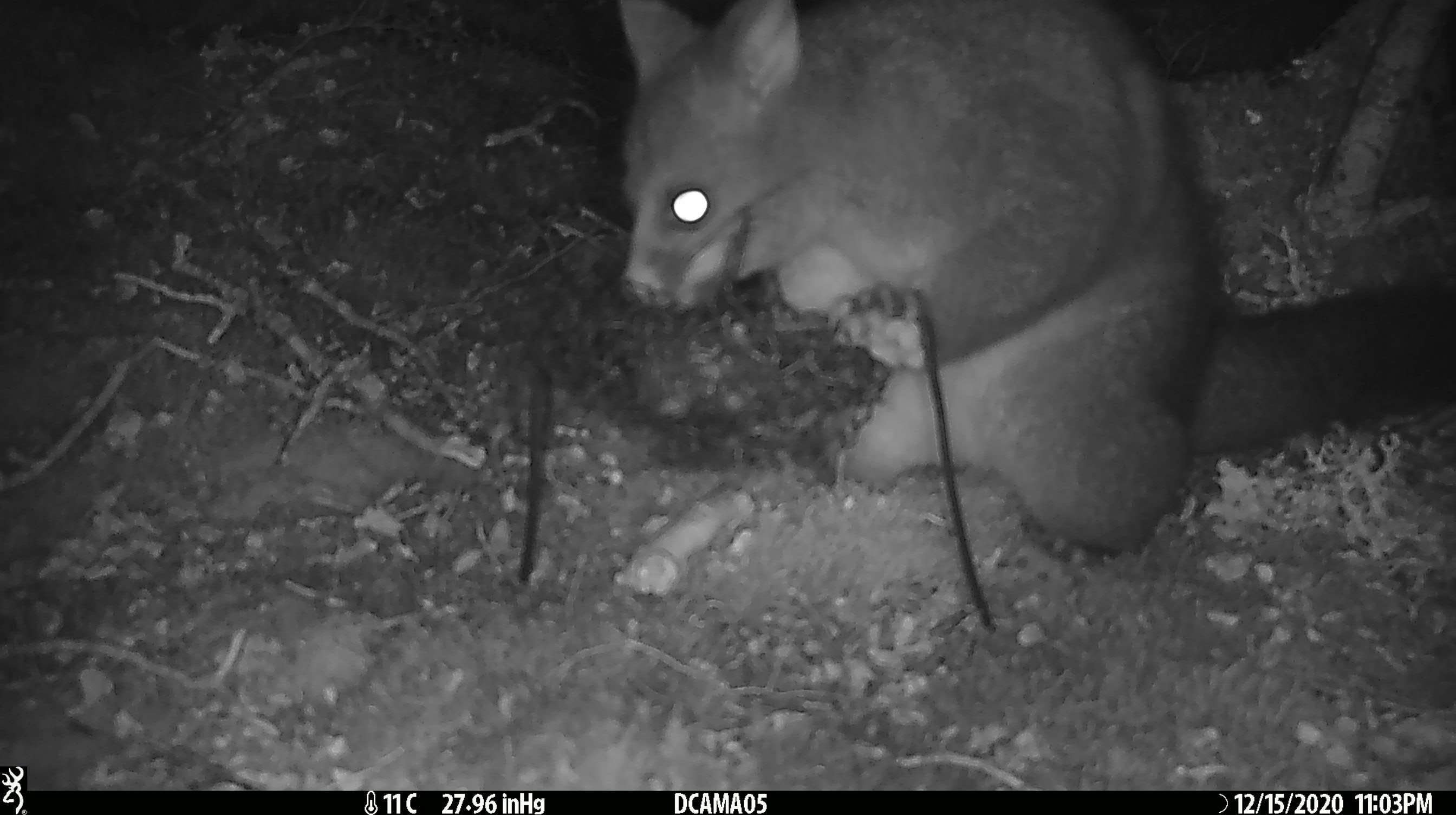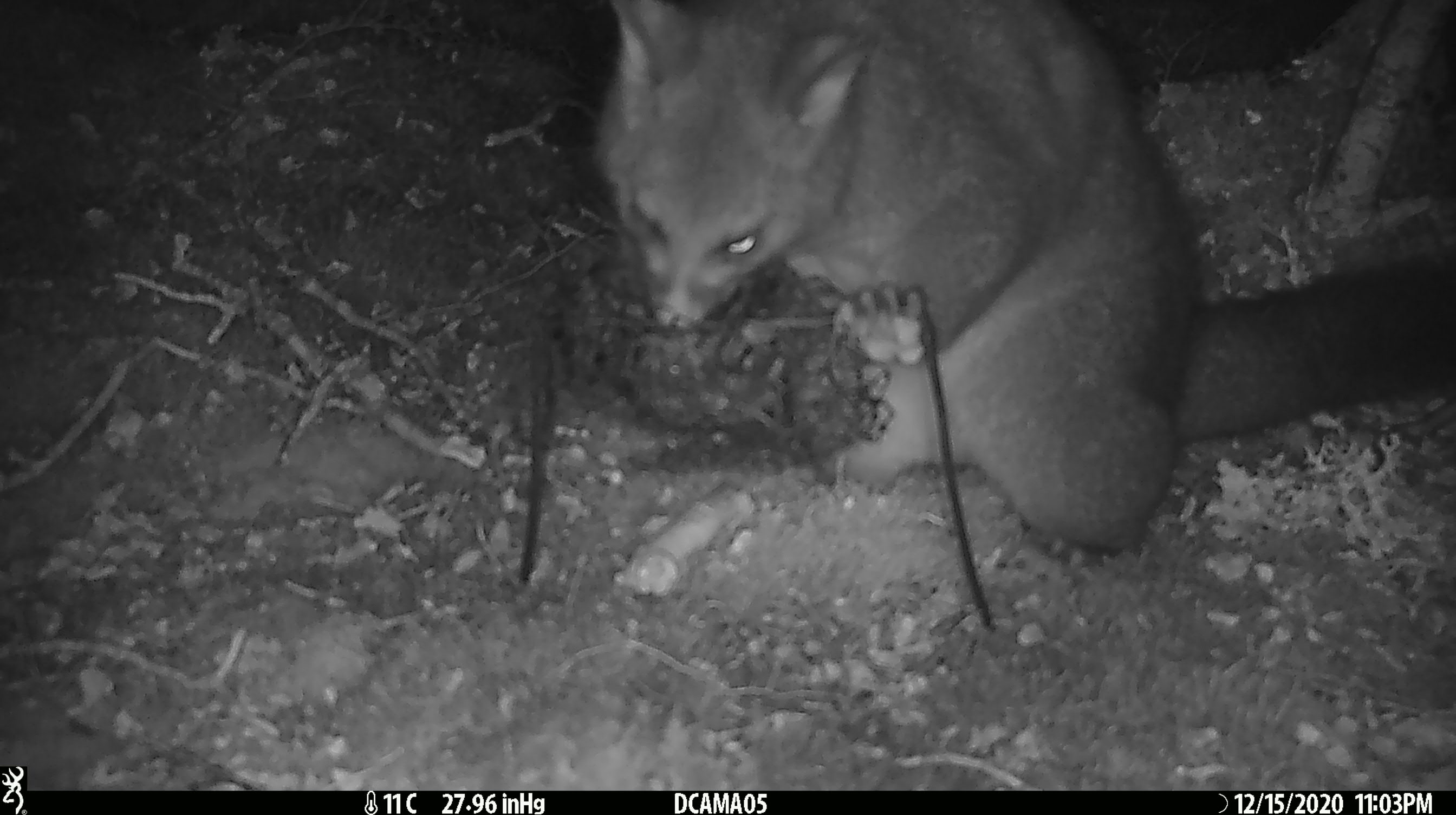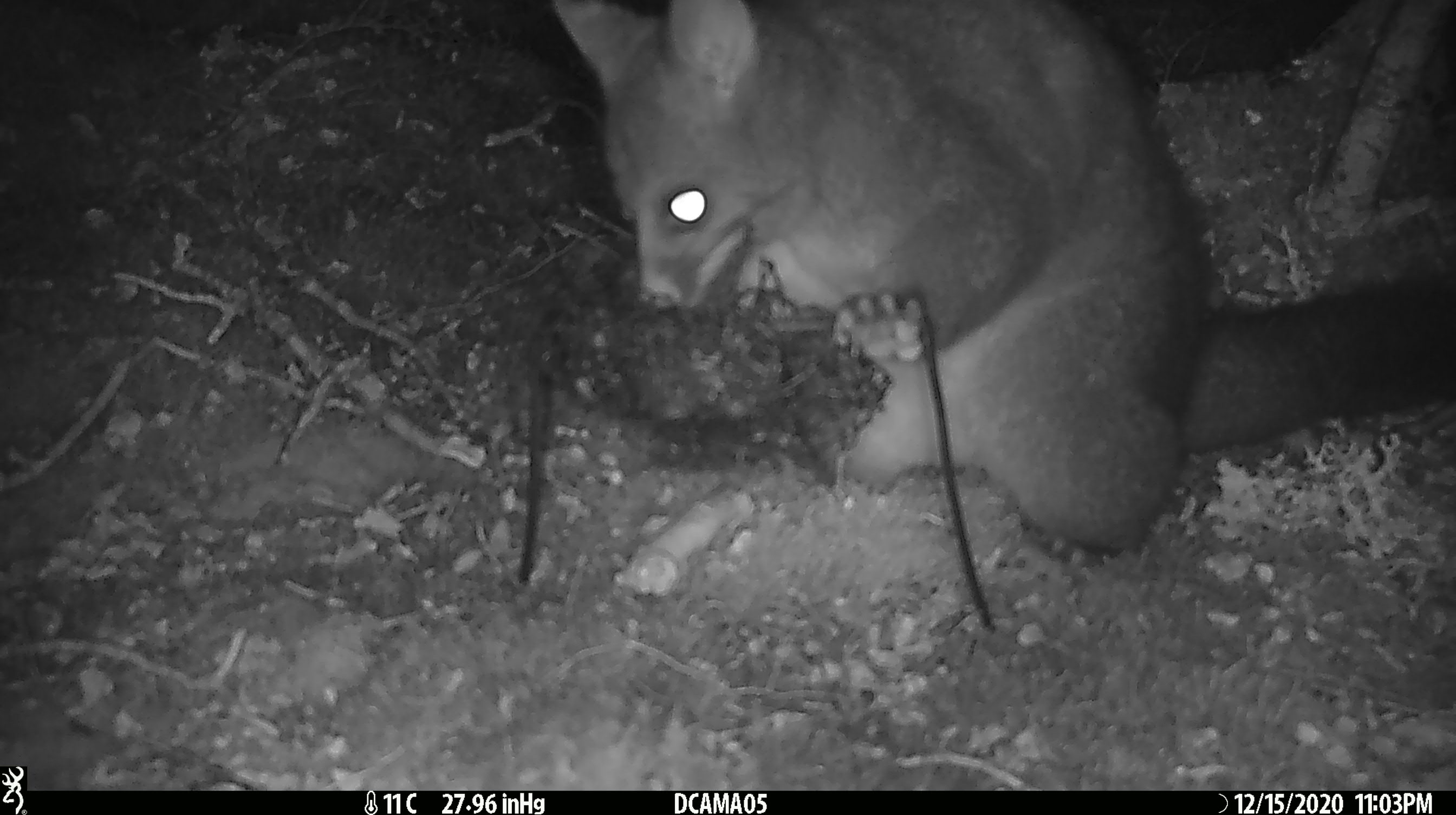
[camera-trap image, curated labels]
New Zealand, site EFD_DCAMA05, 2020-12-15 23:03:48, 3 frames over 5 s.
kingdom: Animalia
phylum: Chordata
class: Mammalia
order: Diprotodontia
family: Phalangeridae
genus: Trichosurus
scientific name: Trichosurus vulpecula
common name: common brushtail possum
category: possum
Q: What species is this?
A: Possum (common brushtail possum) (Trichosurus vulpecula).